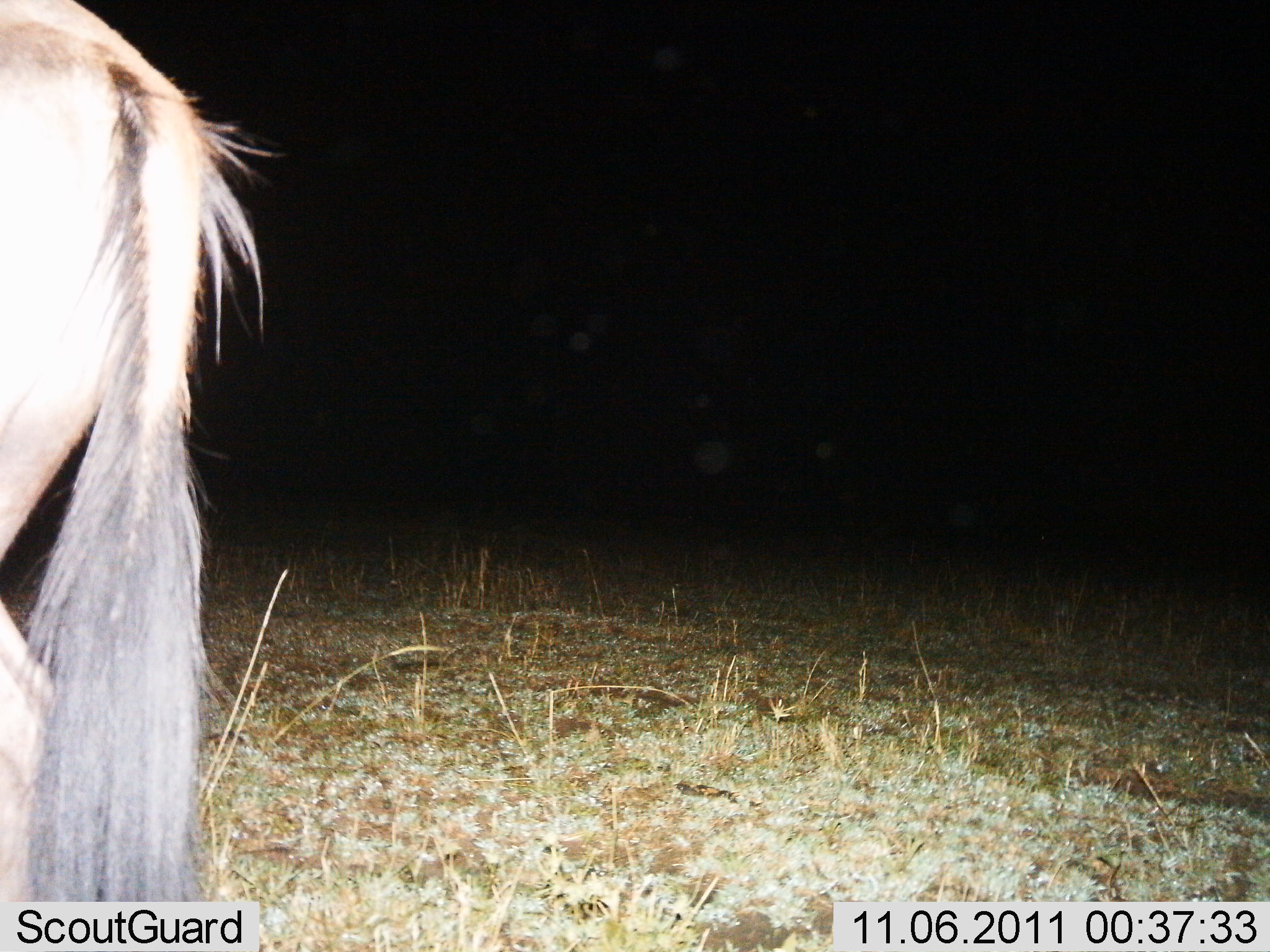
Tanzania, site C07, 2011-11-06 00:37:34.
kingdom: Animalia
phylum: Chordata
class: Mammalia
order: Artiodactyla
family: Bovidae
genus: Connochaetes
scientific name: Connochaetes taurinus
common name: blue wildebeest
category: wildebeest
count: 1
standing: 70%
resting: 0%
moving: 30%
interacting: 0%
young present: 0%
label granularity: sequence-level